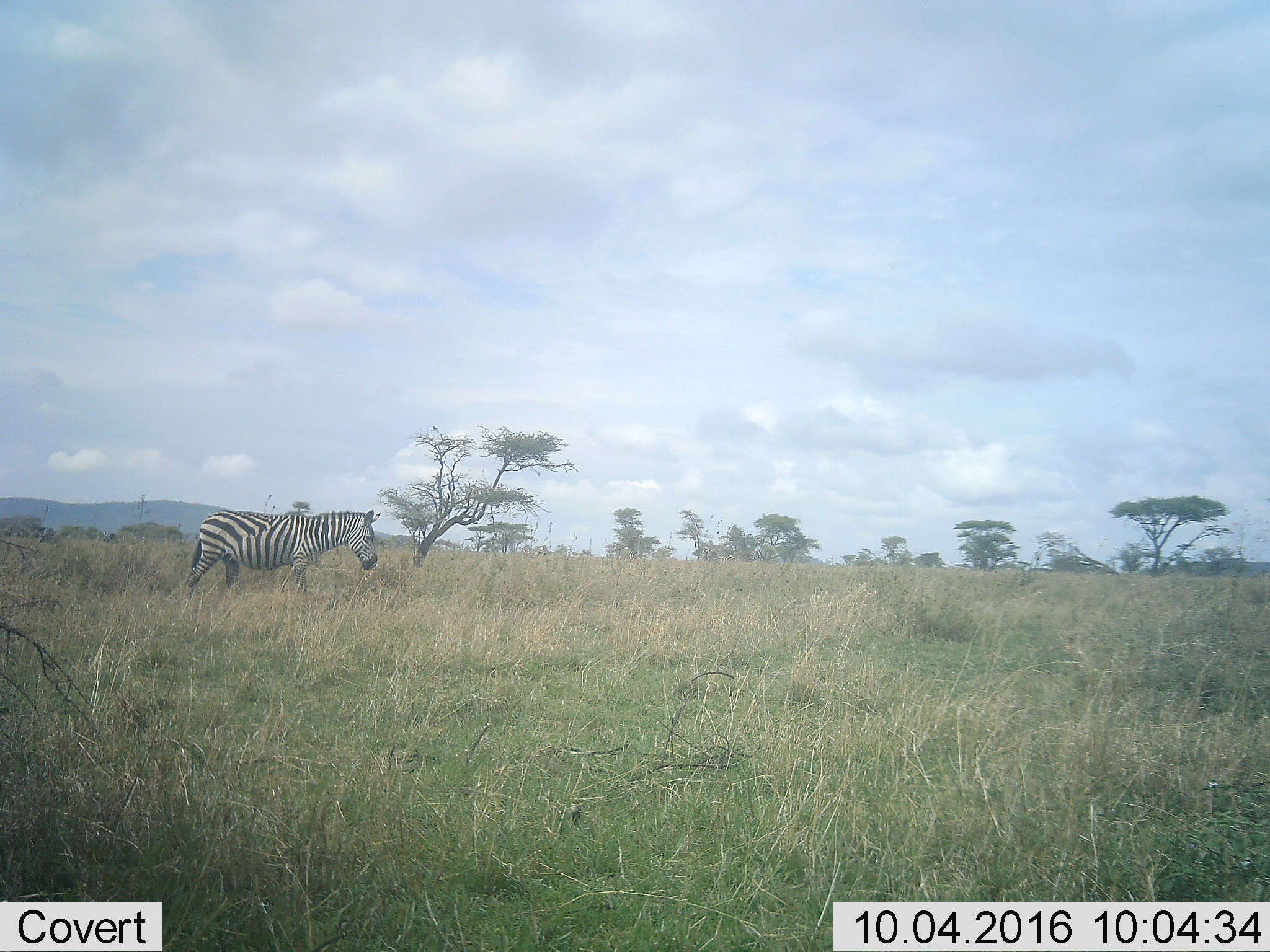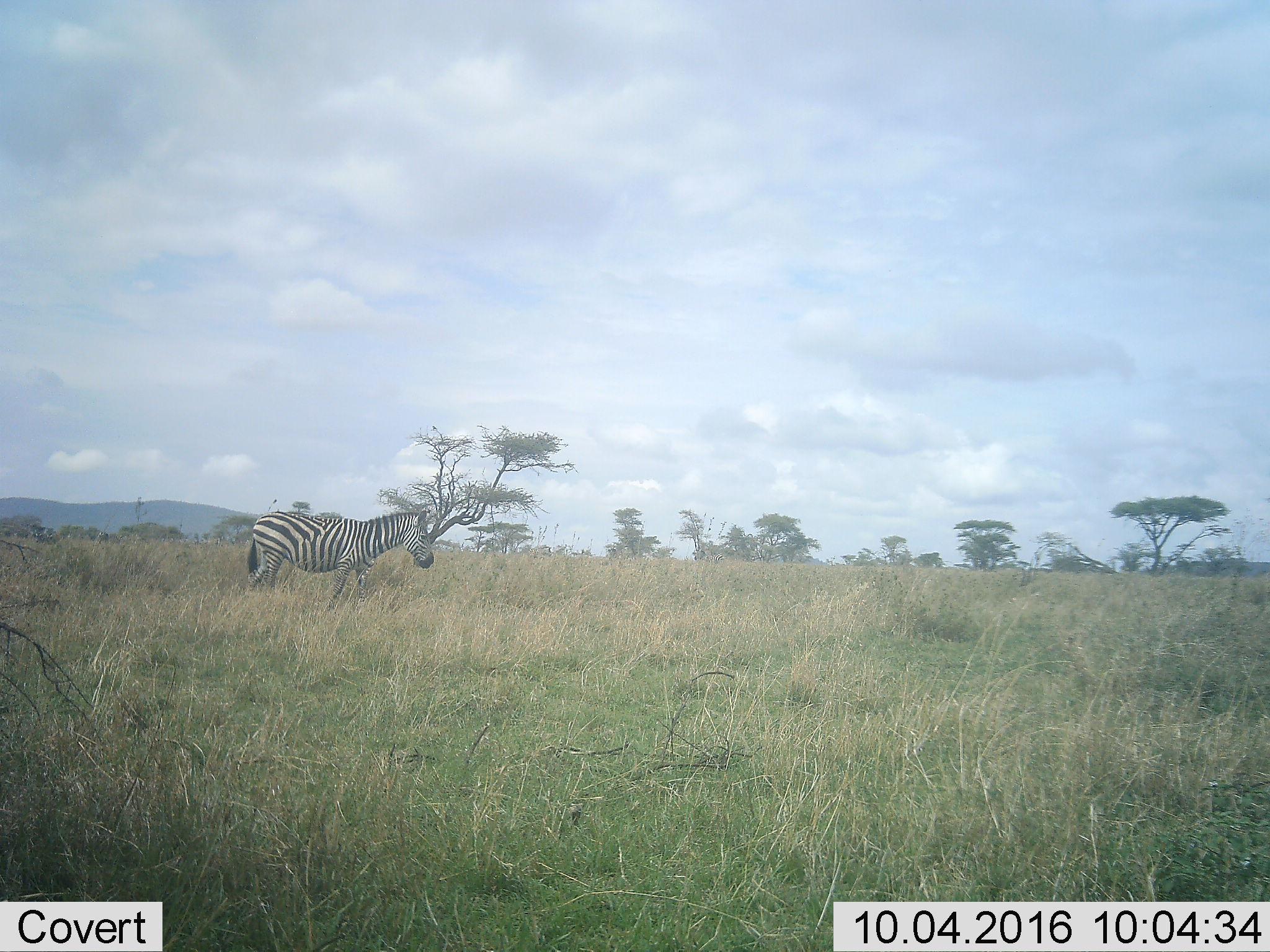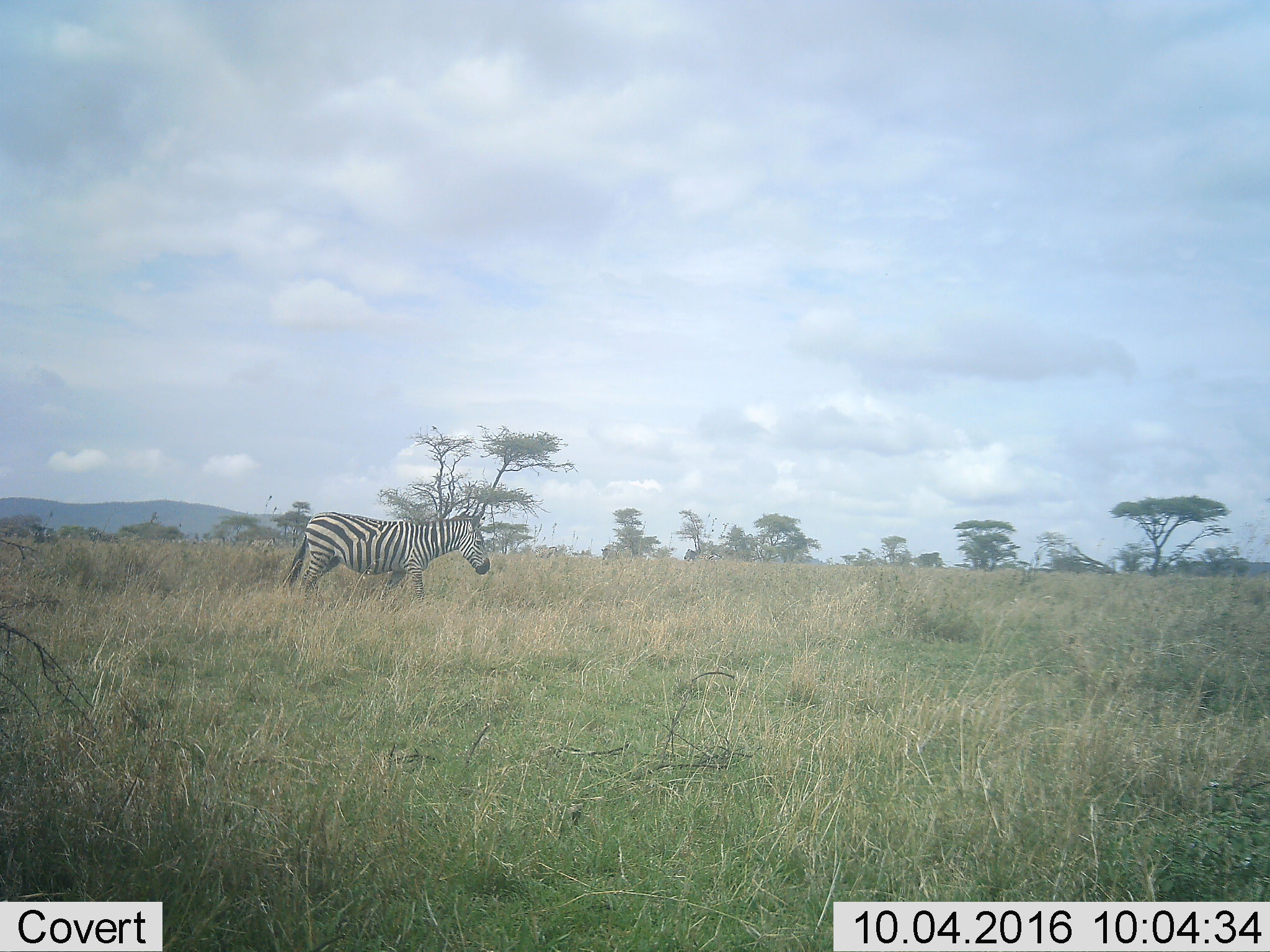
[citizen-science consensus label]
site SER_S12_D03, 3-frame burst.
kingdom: Animalia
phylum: Chordata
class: Mammalia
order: Perissodactyla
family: Equidae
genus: Equus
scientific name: Equus quagga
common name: plains zebra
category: zebraplains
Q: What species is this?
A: Zebraplains (plains zebra) (Equus quagga).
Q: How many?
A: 1.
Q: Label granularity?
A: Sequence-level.